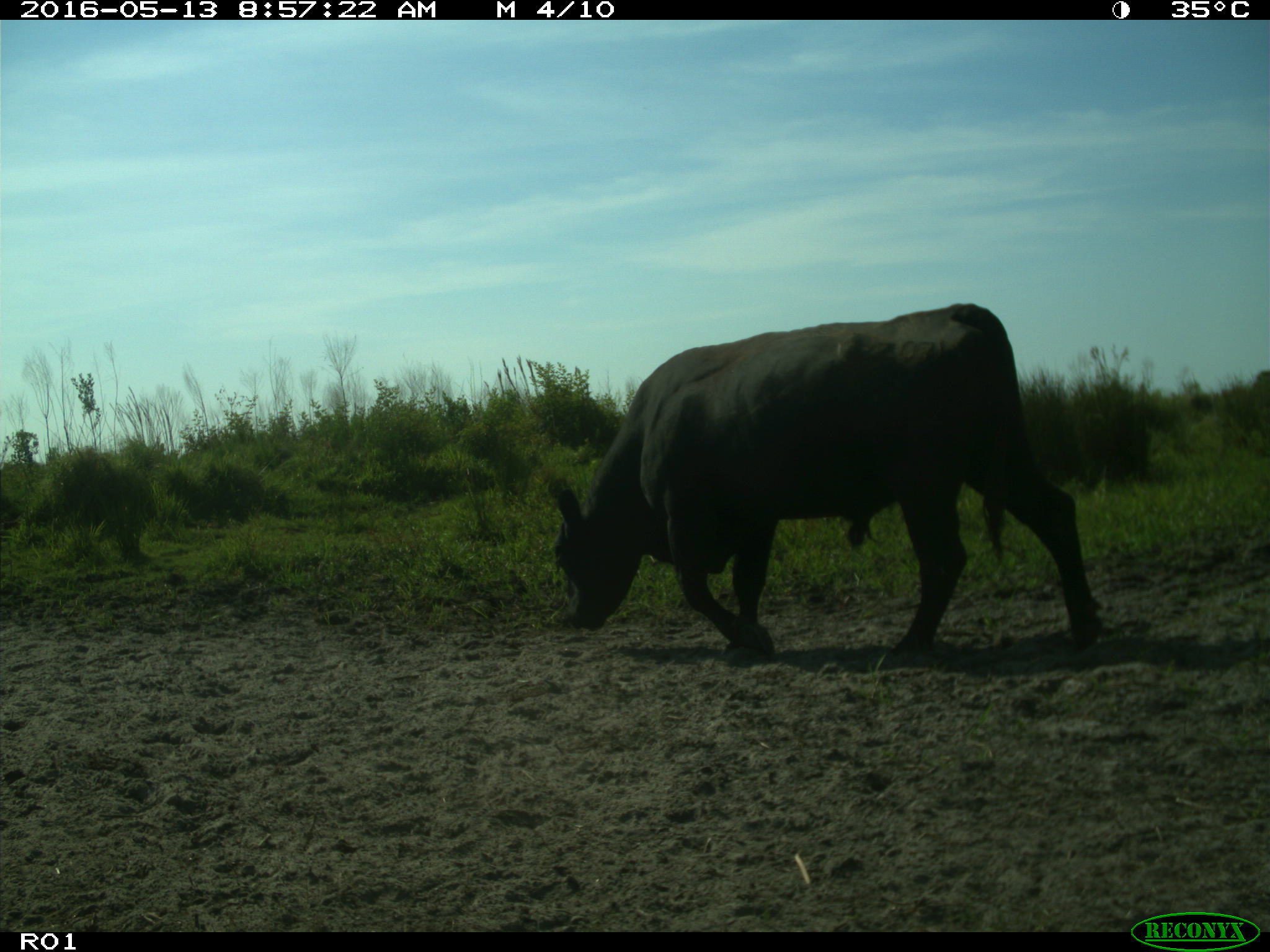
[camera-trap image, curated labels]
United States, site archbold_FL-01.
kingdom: Animalia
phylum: Chordata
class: Mammalia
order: Artiodactyla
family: Bovidae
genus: Bos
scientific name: Bos taurus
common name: domestic cow